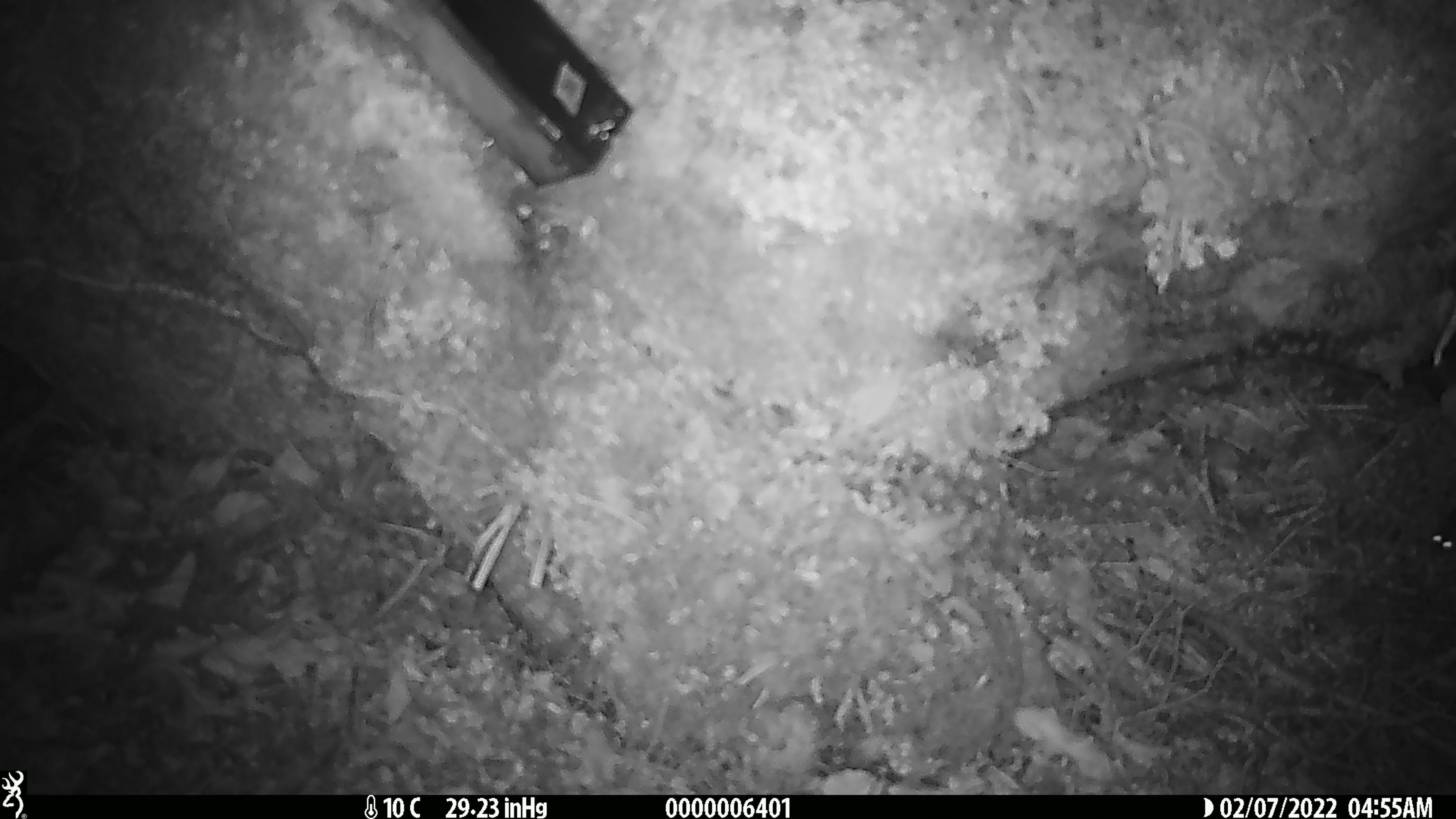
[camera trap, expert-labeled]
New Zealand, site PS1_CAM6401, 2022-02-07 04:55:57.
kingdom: Animalia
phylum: Chordata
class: Mammalia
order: Rodentia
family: Muridae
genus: Mus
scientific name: Mus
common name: mouse